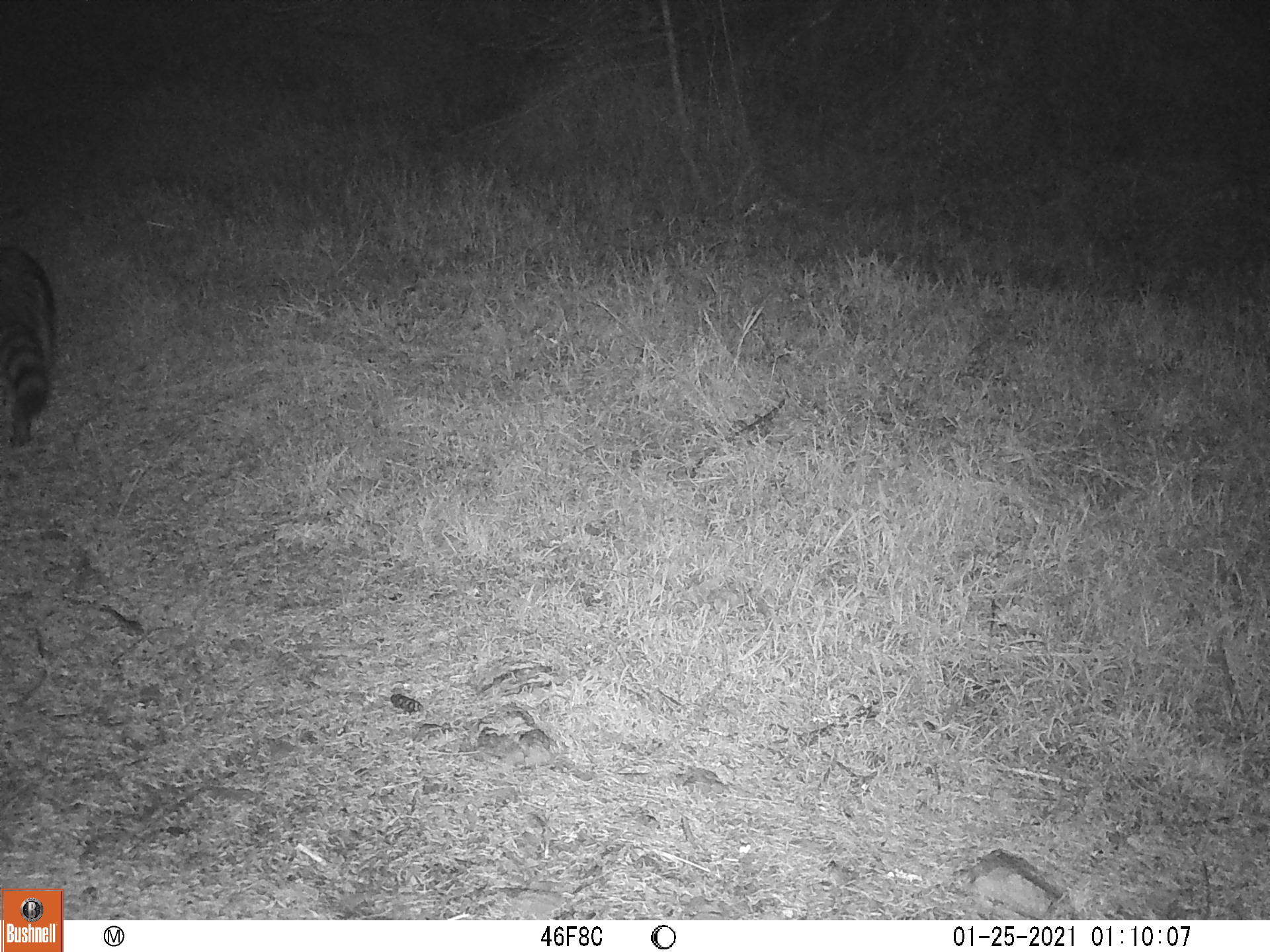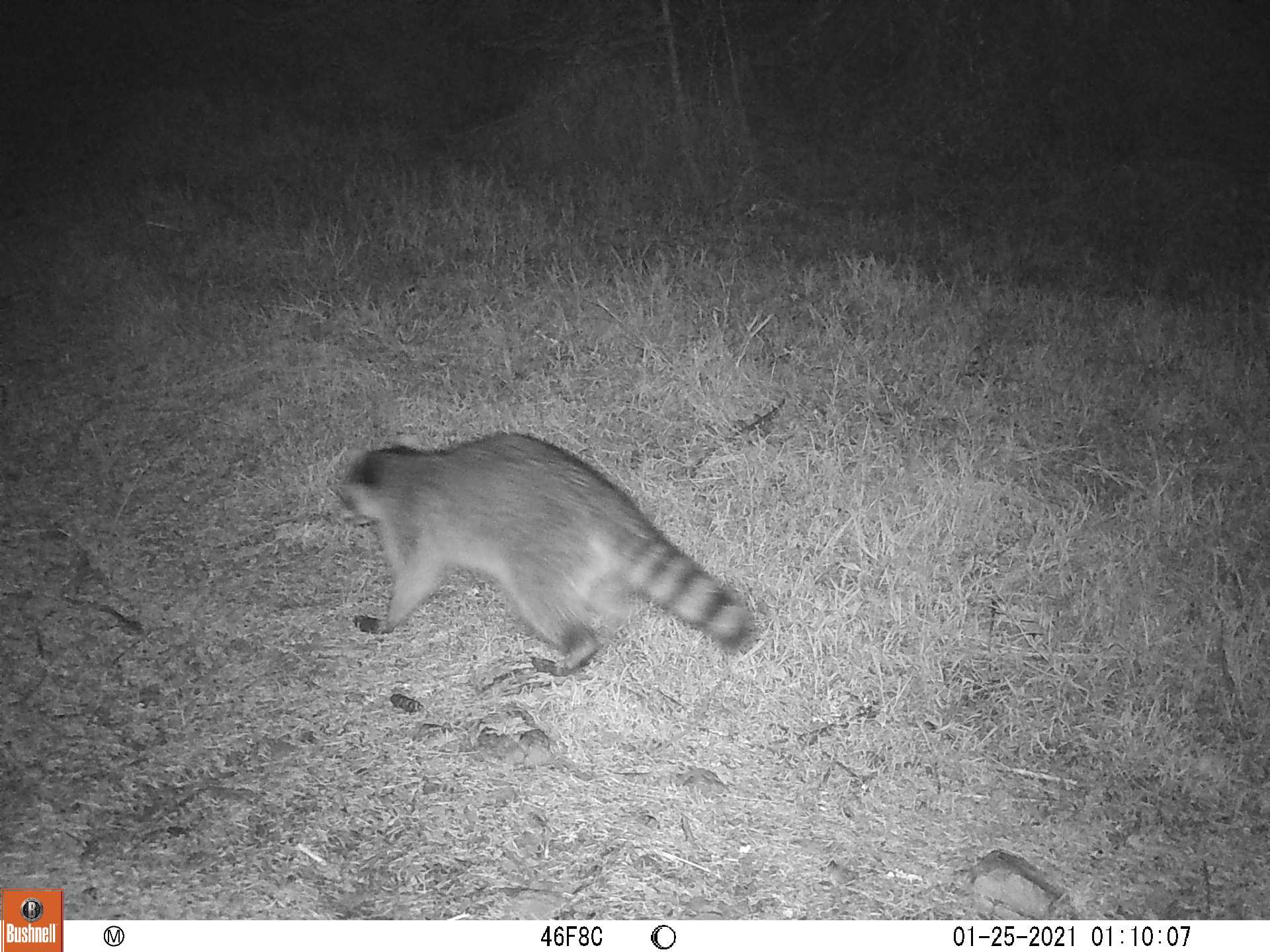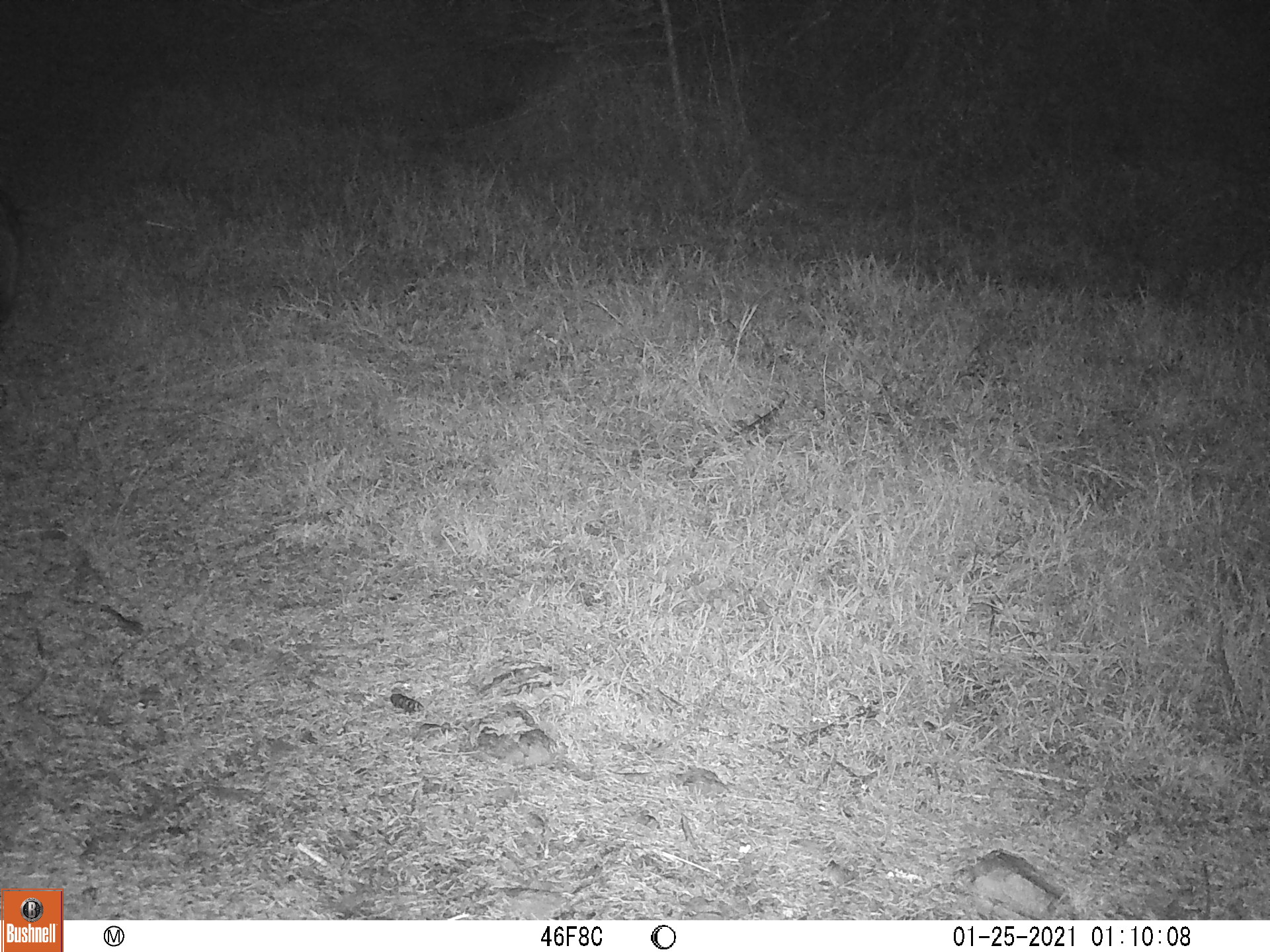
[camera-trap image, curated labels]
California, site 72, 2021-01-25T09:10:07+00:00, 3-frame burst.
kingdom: Animalia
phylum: Chordata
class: Mammalia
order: Carnivora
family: Procyonidae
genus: Procyon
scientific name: Procyon lotor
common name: raccoon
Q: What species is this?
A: Raccoon (Procyon lotor).